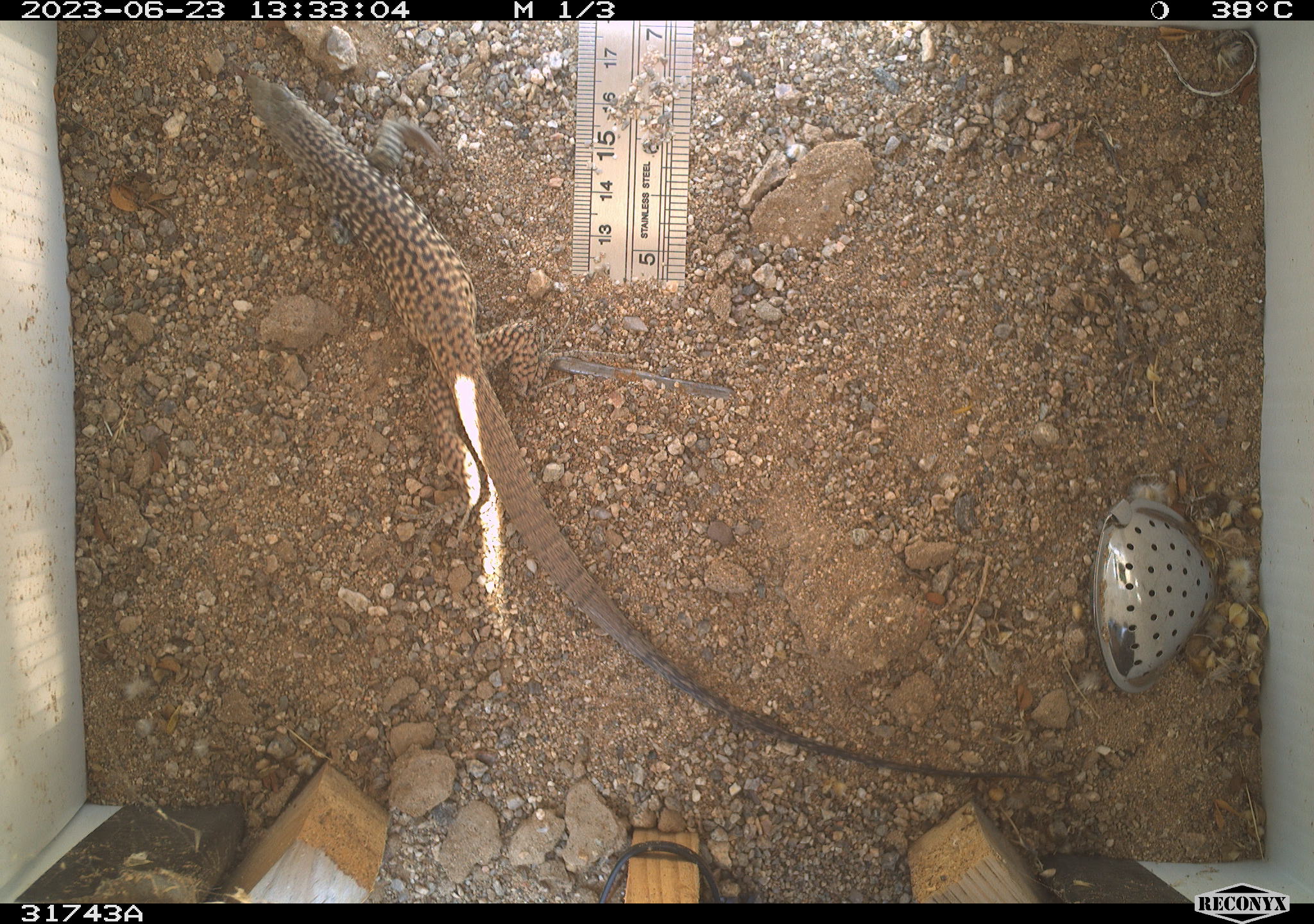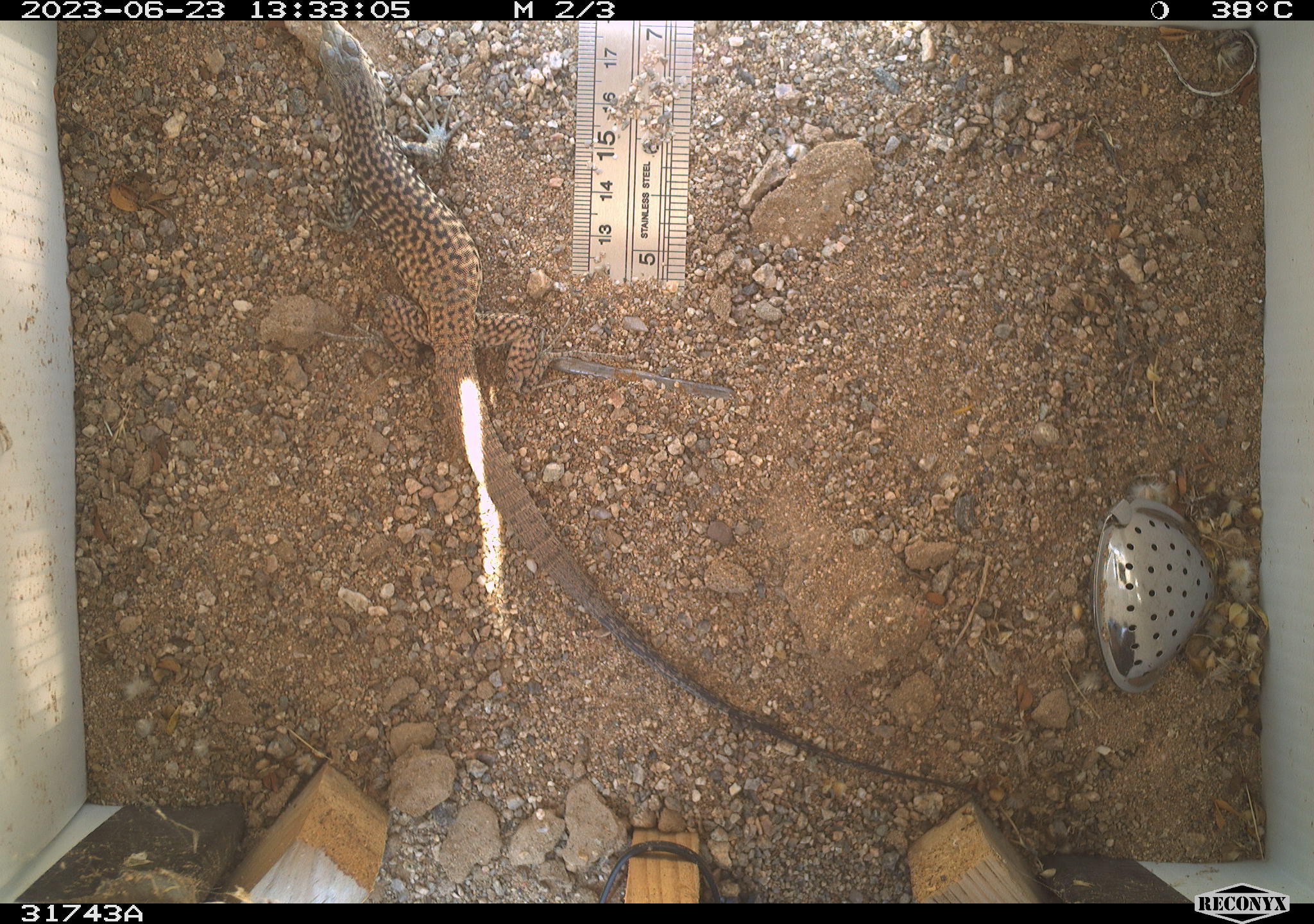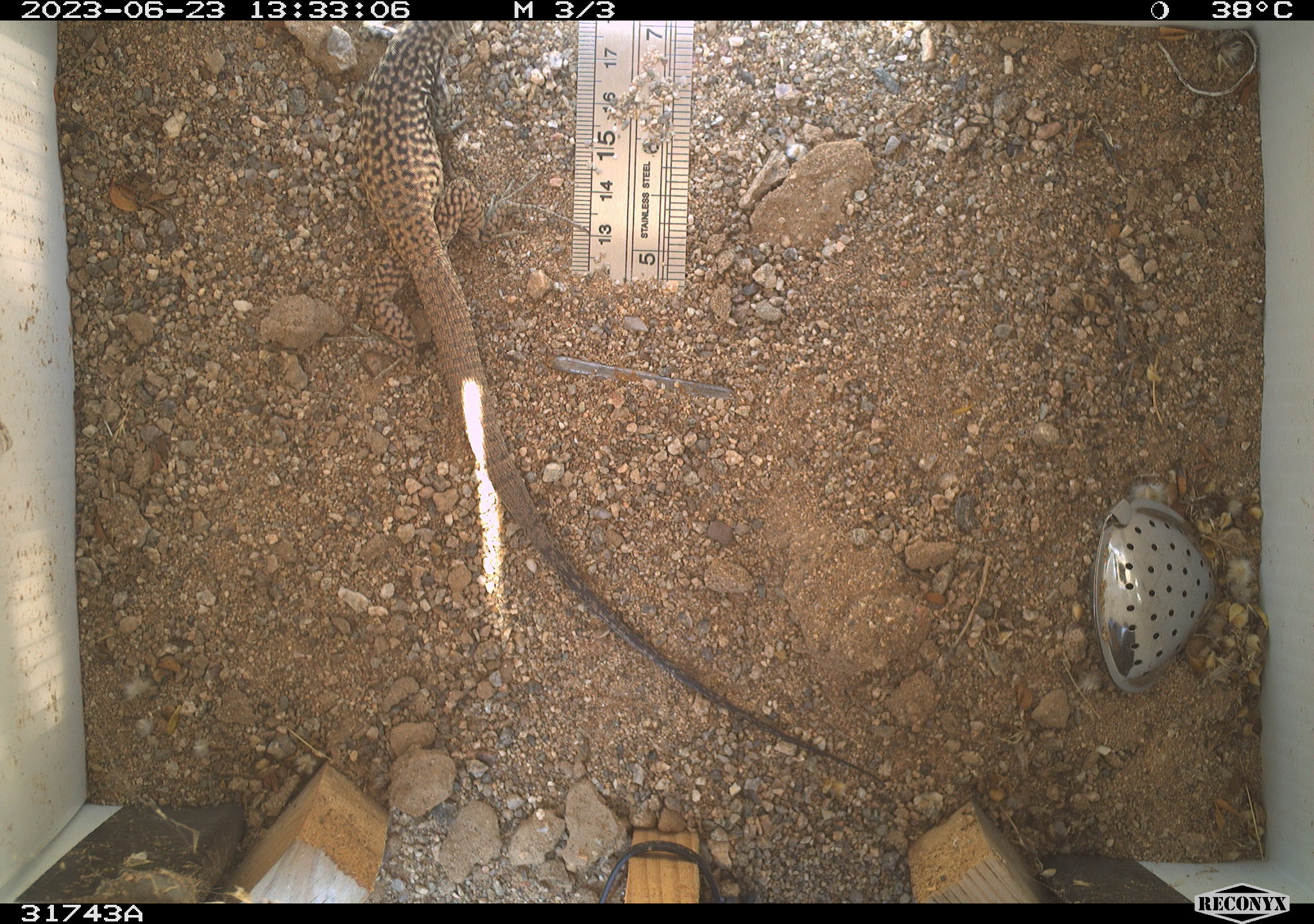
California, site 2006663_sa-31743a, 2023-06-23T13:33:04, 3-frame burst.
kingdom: Animalia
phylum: Chordata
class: Reptilia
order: Squamata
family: Teiidae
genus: Aspidoscelis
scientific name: Aspidoscelis tigris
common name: western whiptail